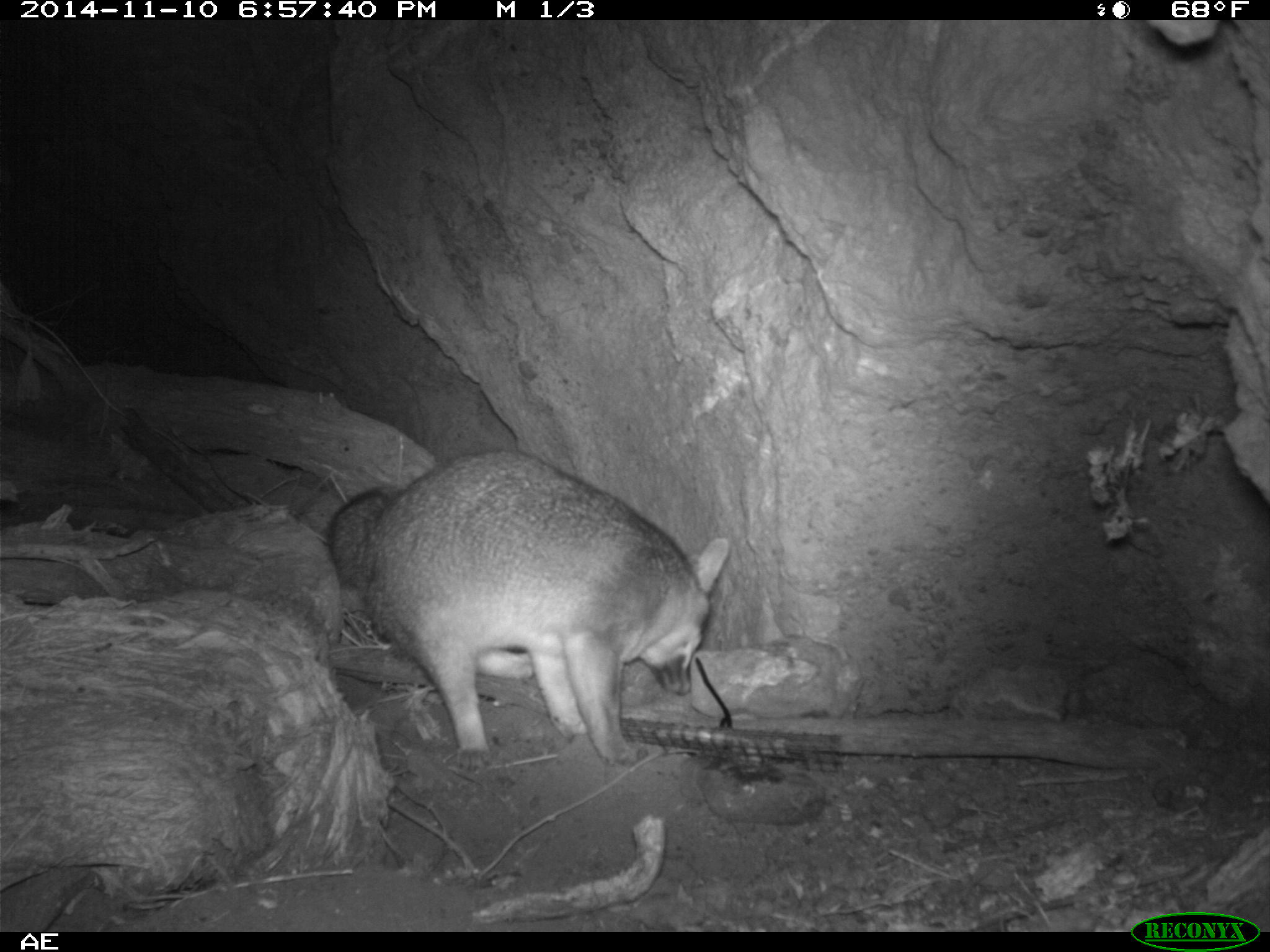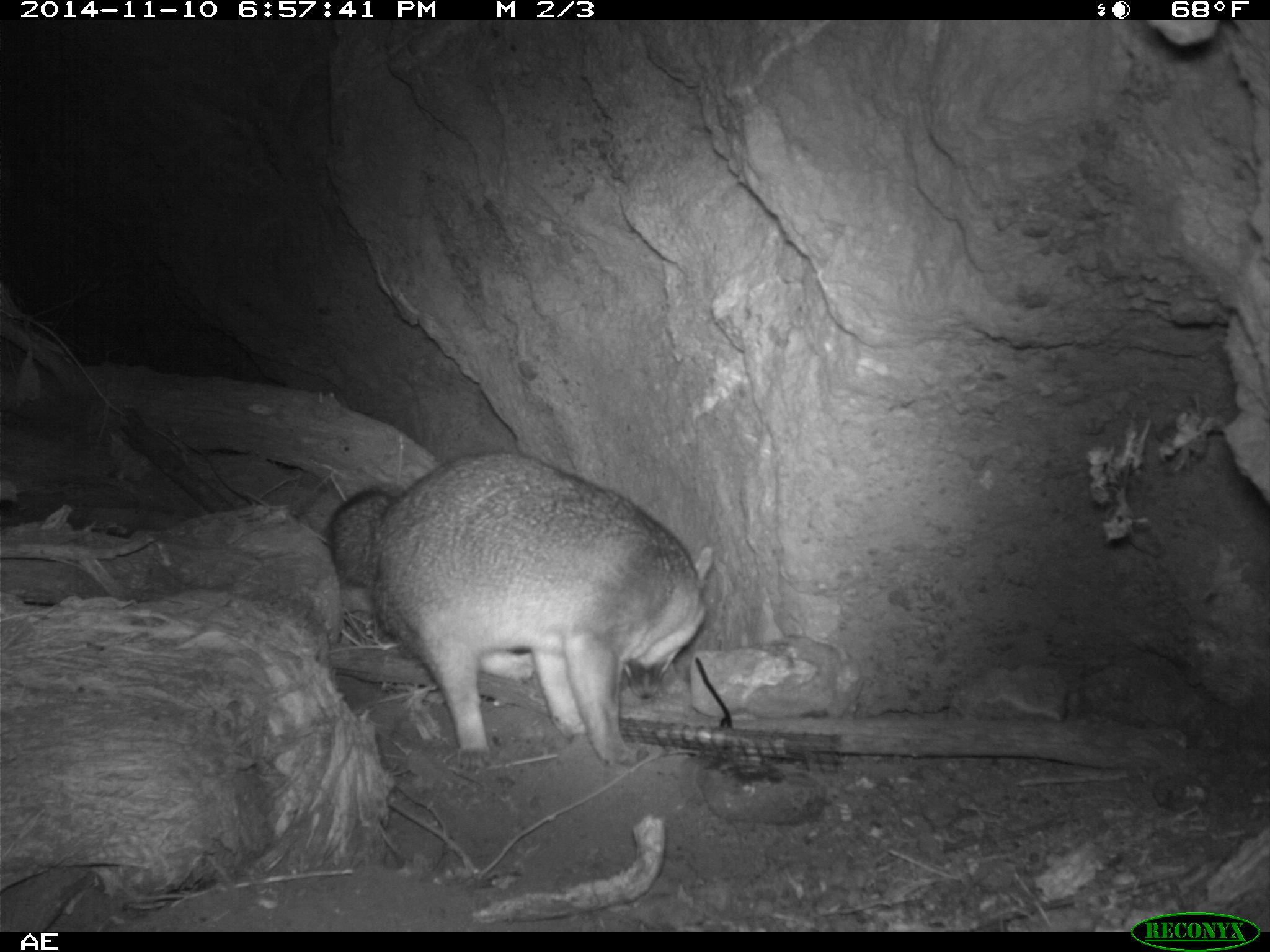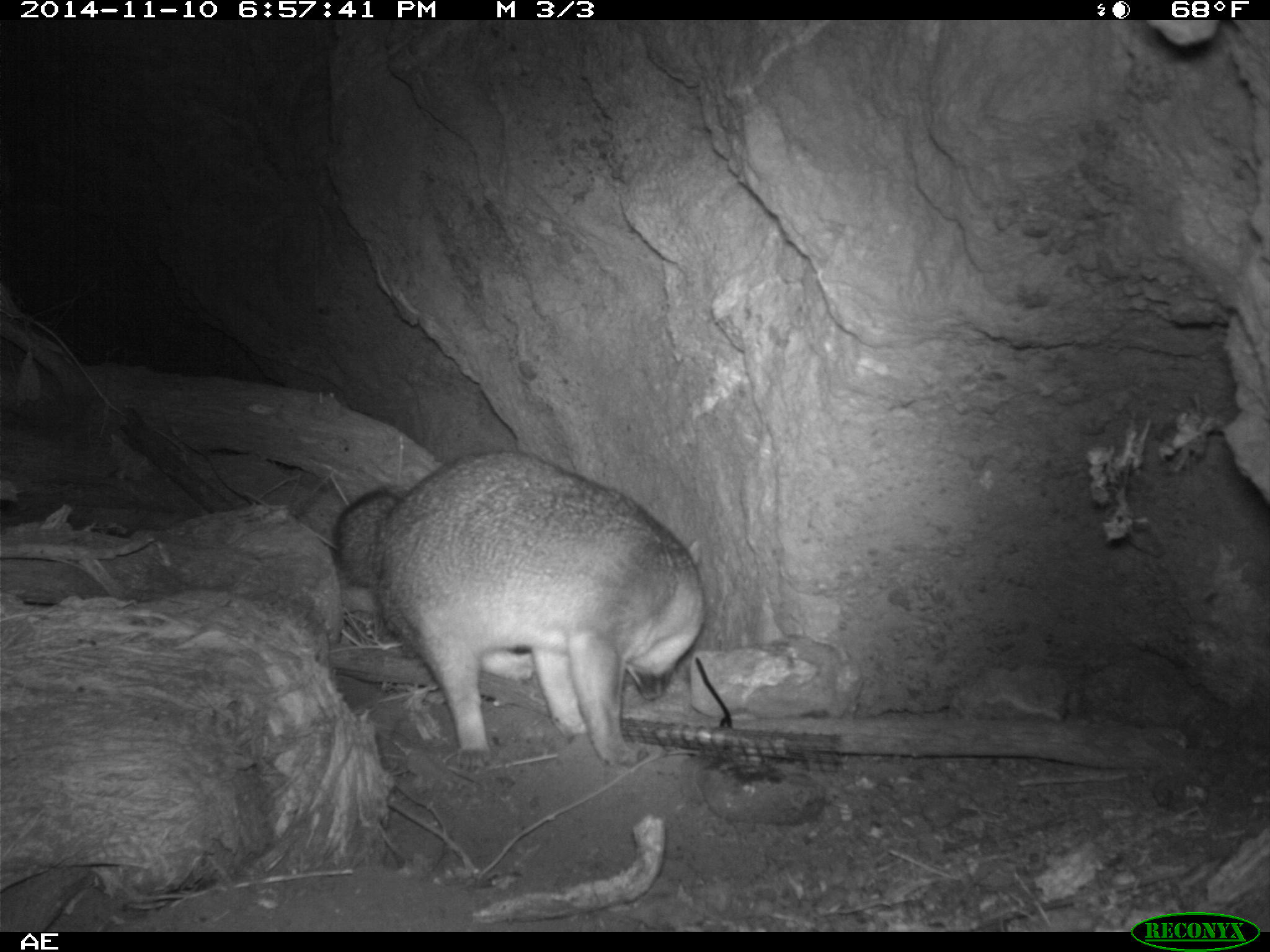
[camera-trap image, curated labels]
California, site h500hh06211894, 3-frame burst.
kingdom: Animalia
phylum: Chordata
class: Mammalia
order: Carnivora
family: Canidae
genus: Urocyon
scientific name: Urocyon littoralis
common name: island fox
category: fox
Fox (island fox) (Urocyon littoralis).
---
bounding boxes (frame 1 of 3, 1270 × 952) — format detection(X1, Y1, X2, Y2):
fox: detection(327, 448, 727, 767)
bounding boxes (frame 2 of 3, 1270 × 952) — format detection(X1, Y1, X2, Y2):
fox: detection(326, 452, 712, 771)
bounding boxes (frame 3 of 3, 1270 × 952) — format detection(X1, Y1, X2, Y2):
fox: detection(333, 449, 704, 772)